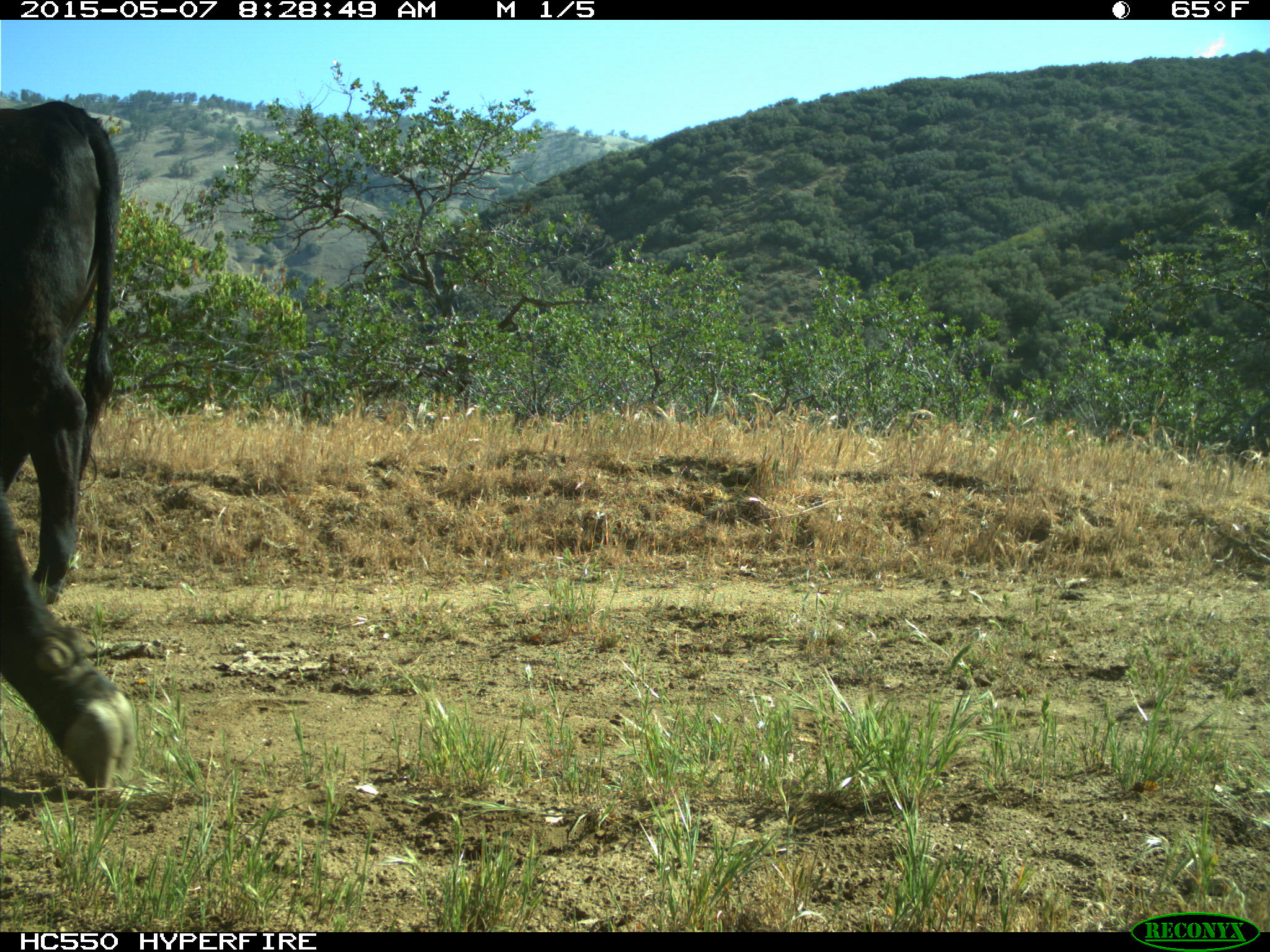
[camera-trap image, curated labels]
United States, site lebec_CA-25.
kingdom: Animalia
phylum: Chordata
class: Mammalia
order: Artiodactyla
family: Bovidae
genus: Bos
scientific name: Bos taurus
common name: domestic cow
Bos taurus (domestic cow).